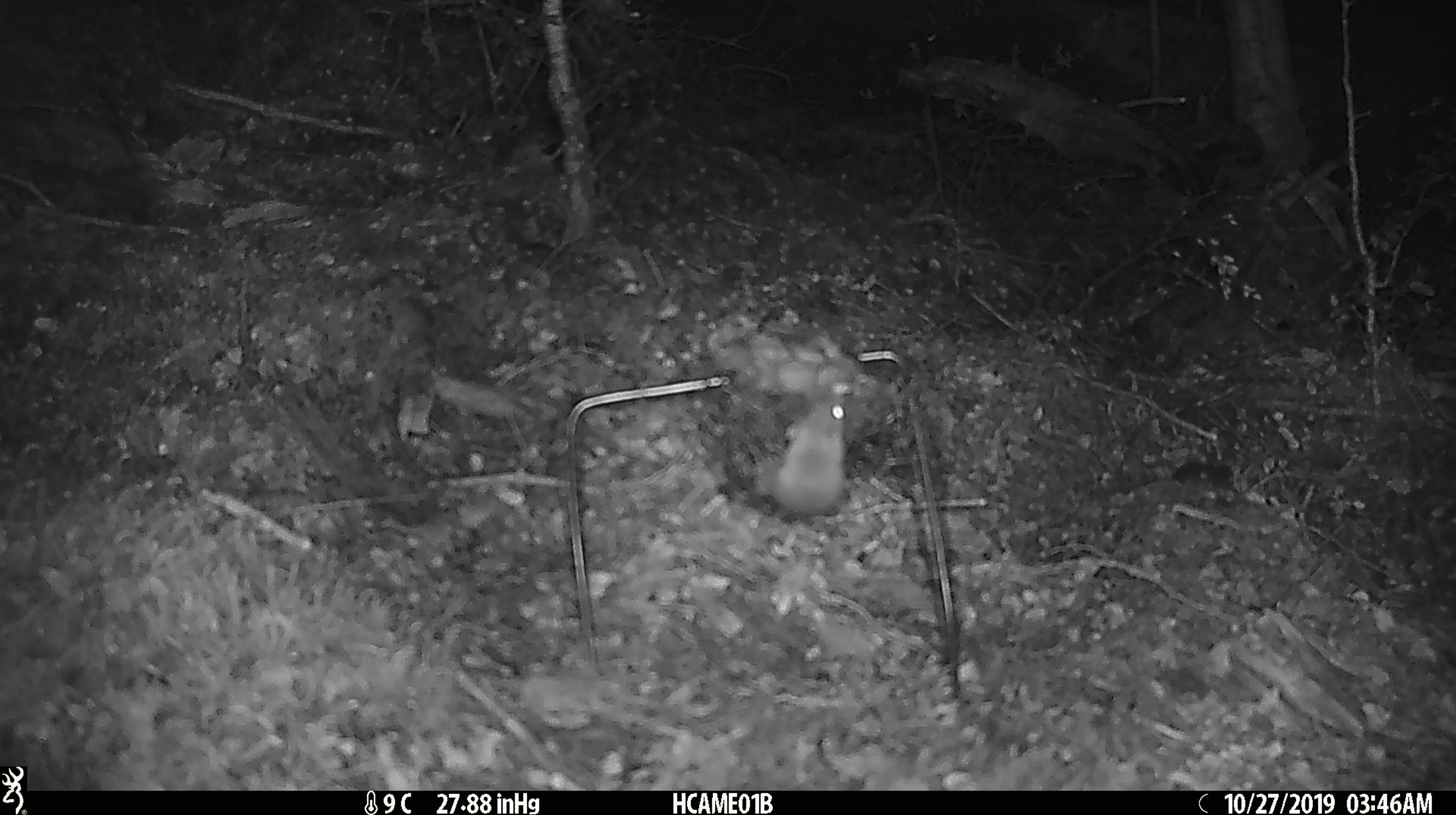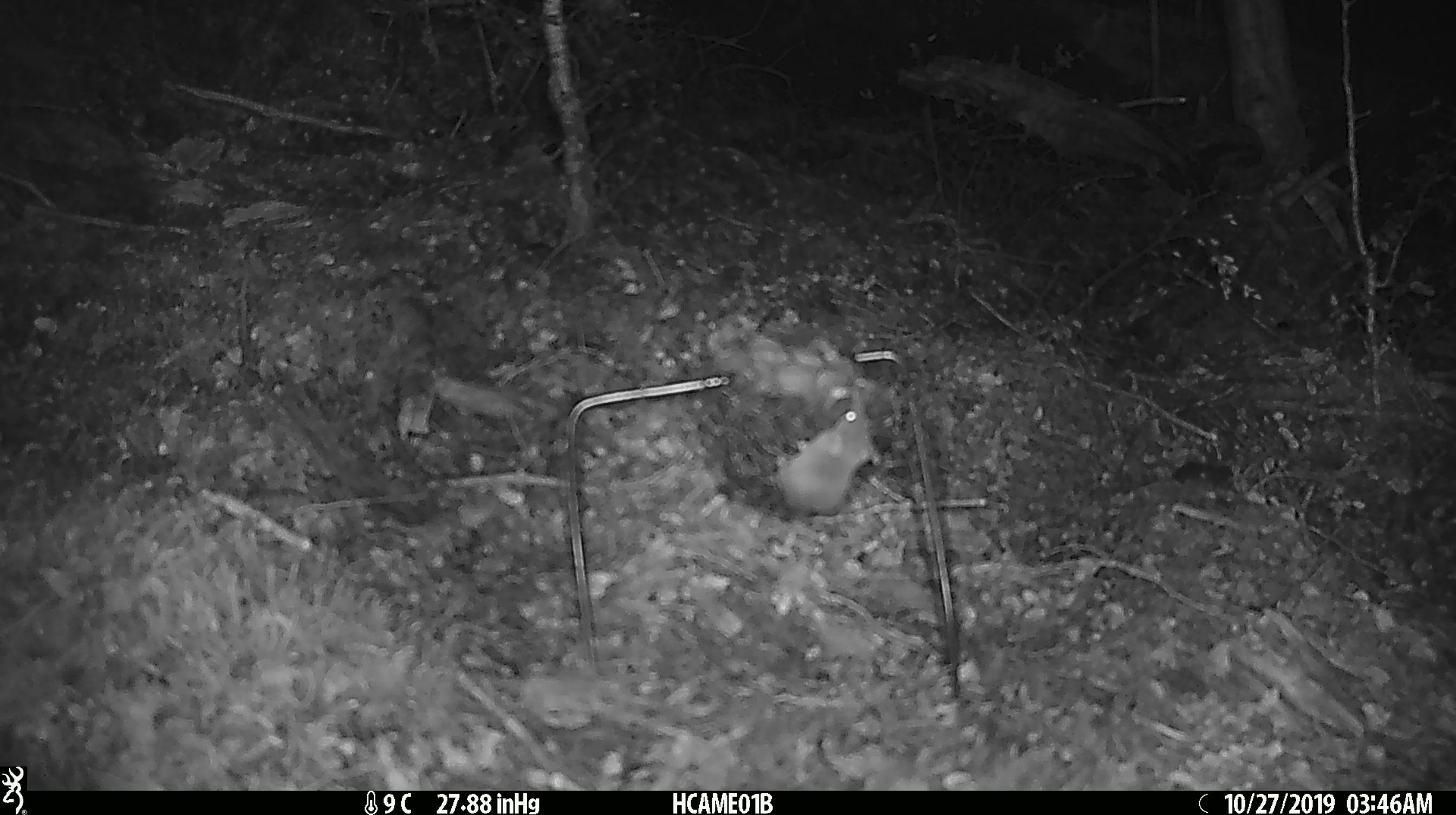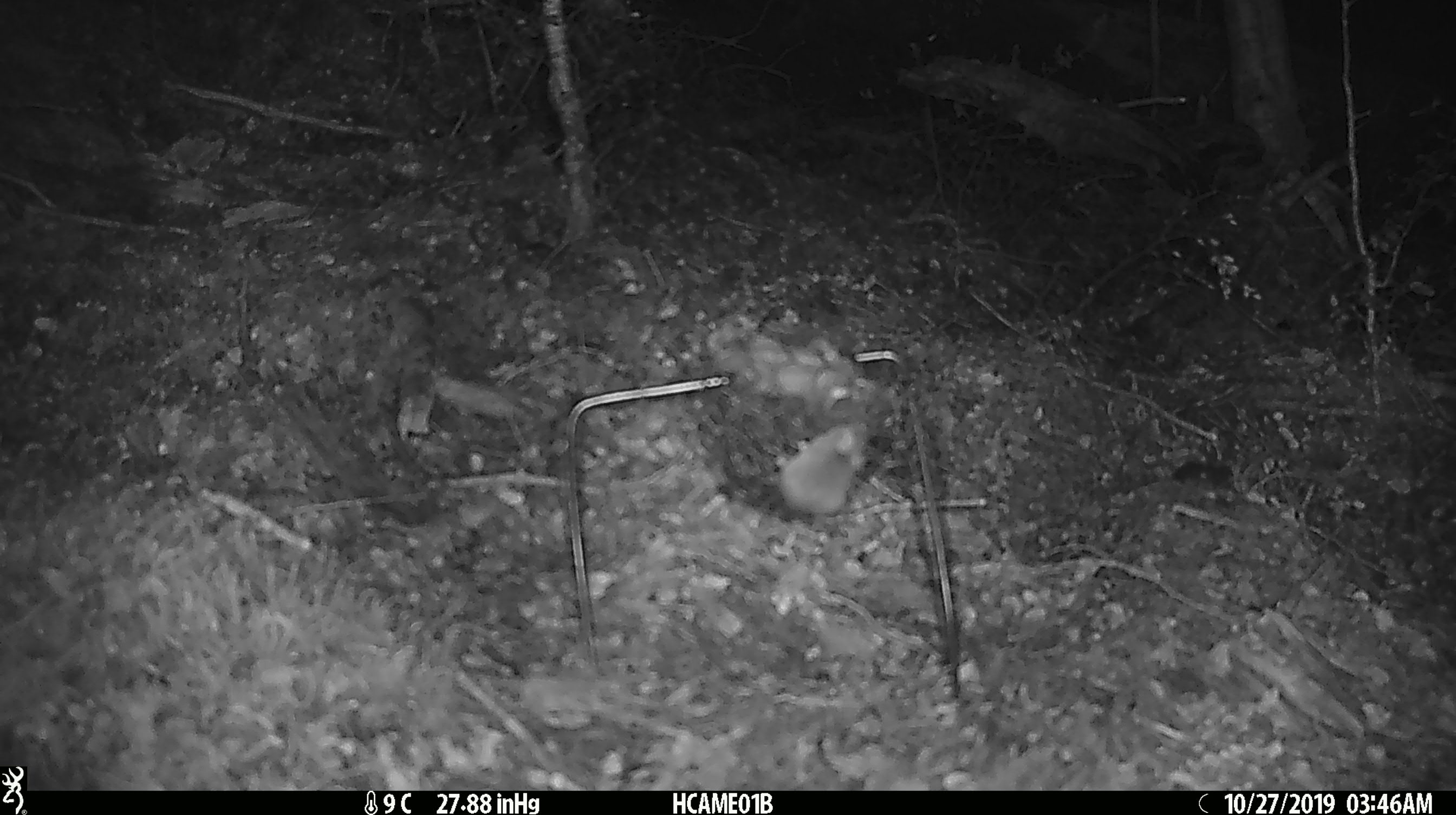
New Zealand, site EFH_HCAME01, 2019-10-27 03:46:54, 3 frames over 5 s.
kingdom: Animalia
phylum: Chordata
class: Mammalia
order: Rodentia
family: Muridae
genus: Mus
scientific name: Mus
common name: mouse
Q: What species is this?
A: Mouse (Mus).